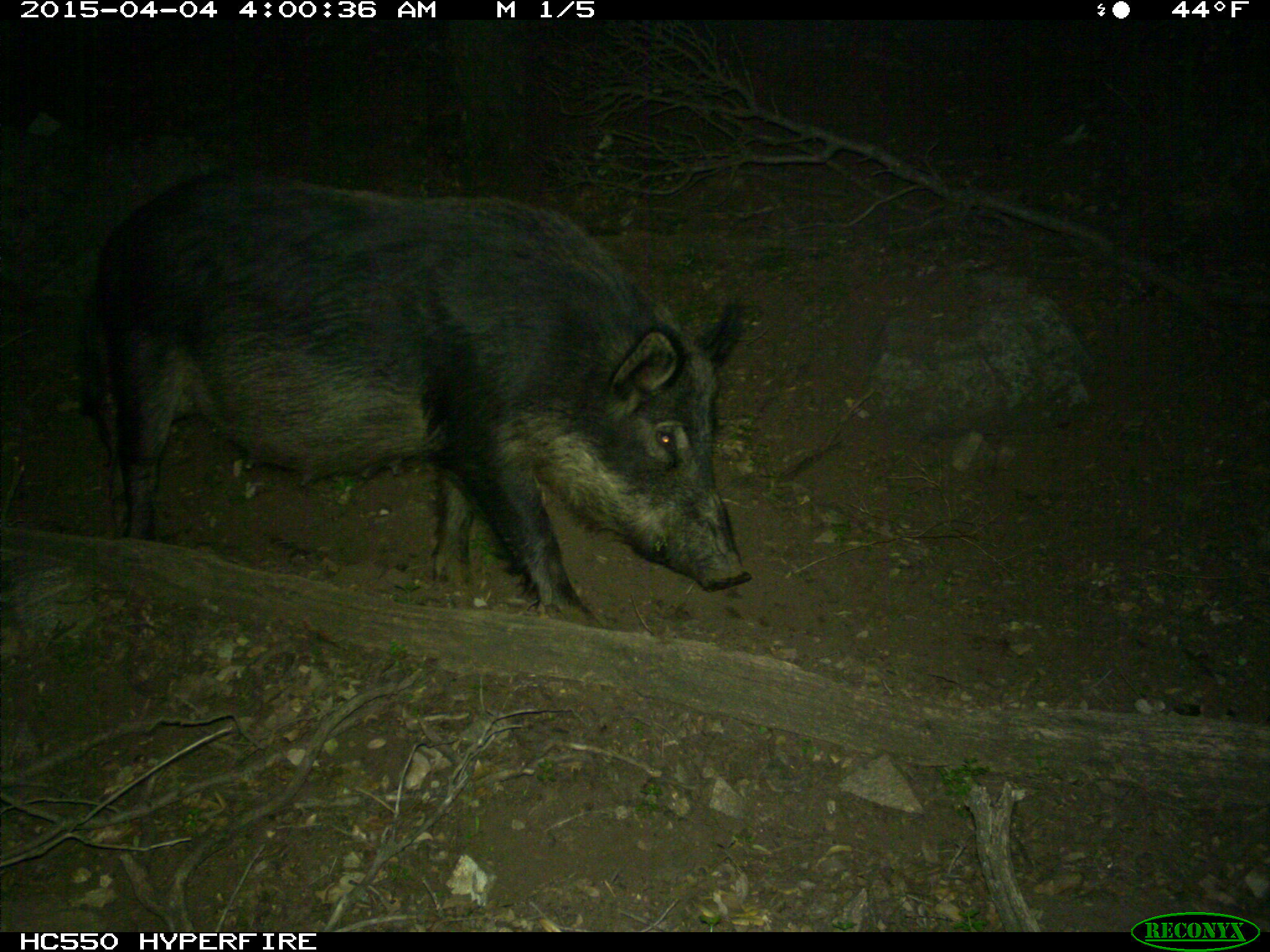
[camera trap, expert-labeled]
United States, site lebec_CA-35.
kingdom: Animalia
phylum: Chordata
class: Mammalia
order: Artiodactyla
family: Suidae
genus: Sus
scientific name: Sus scrofa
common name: wild boar